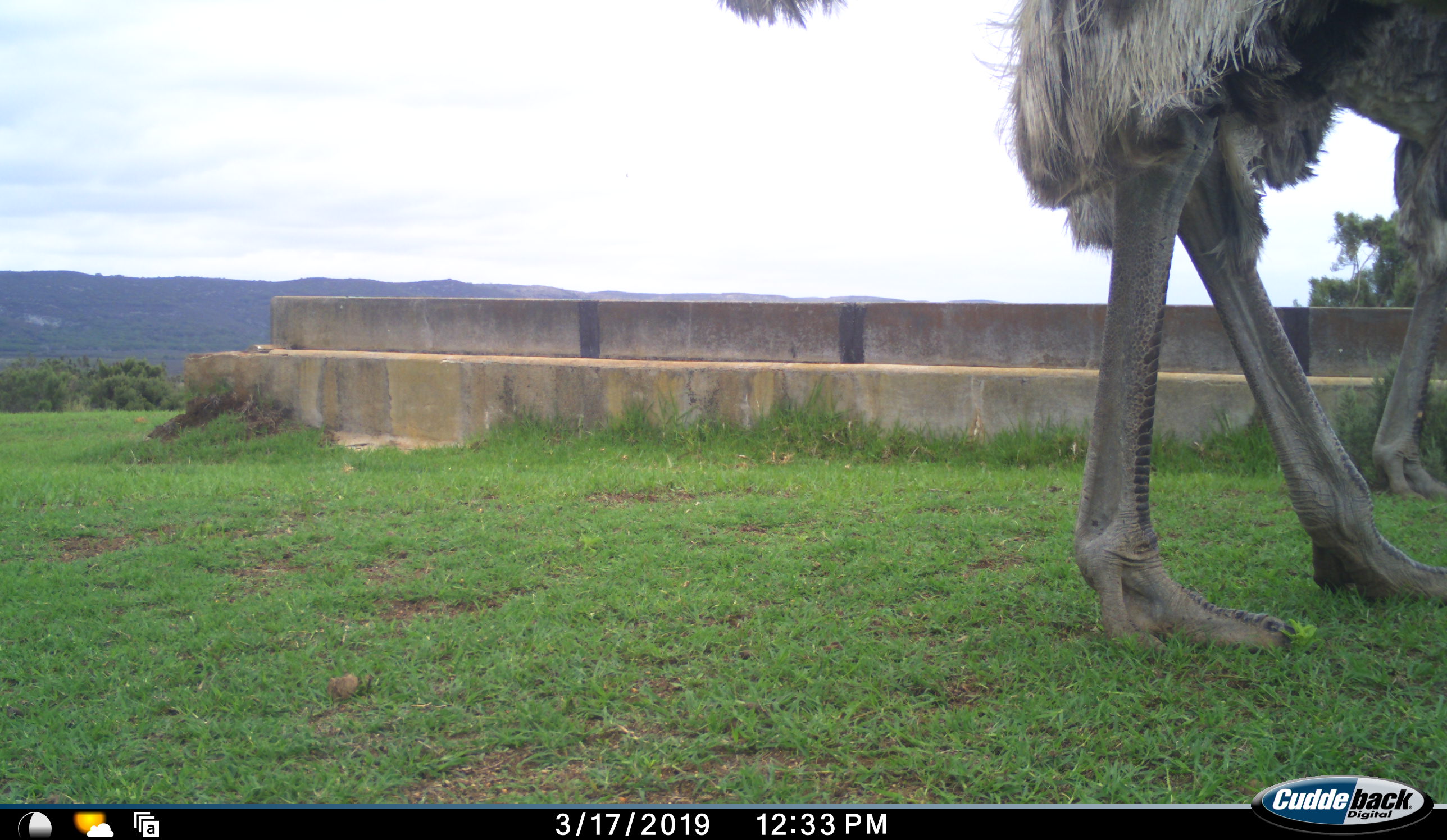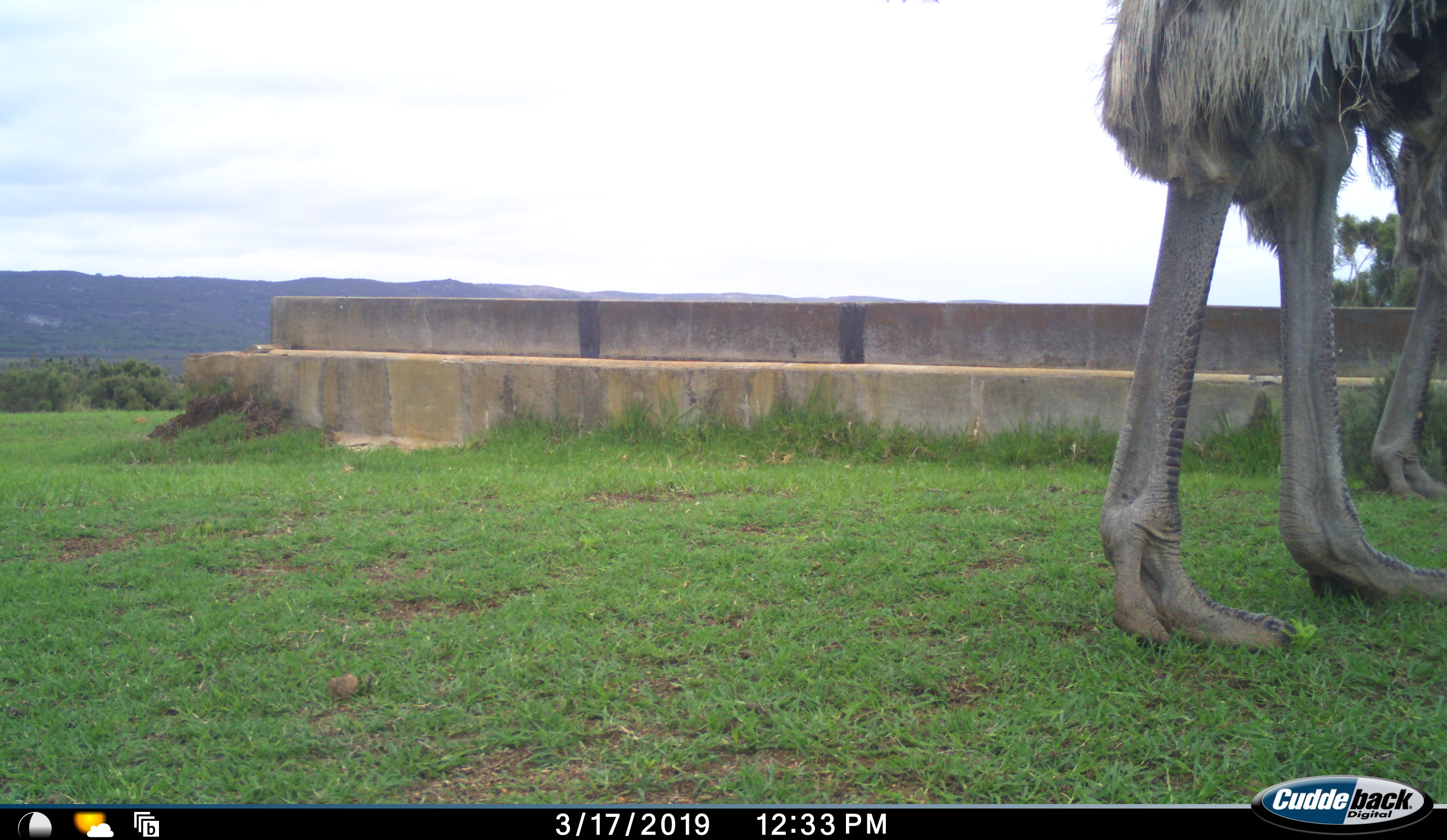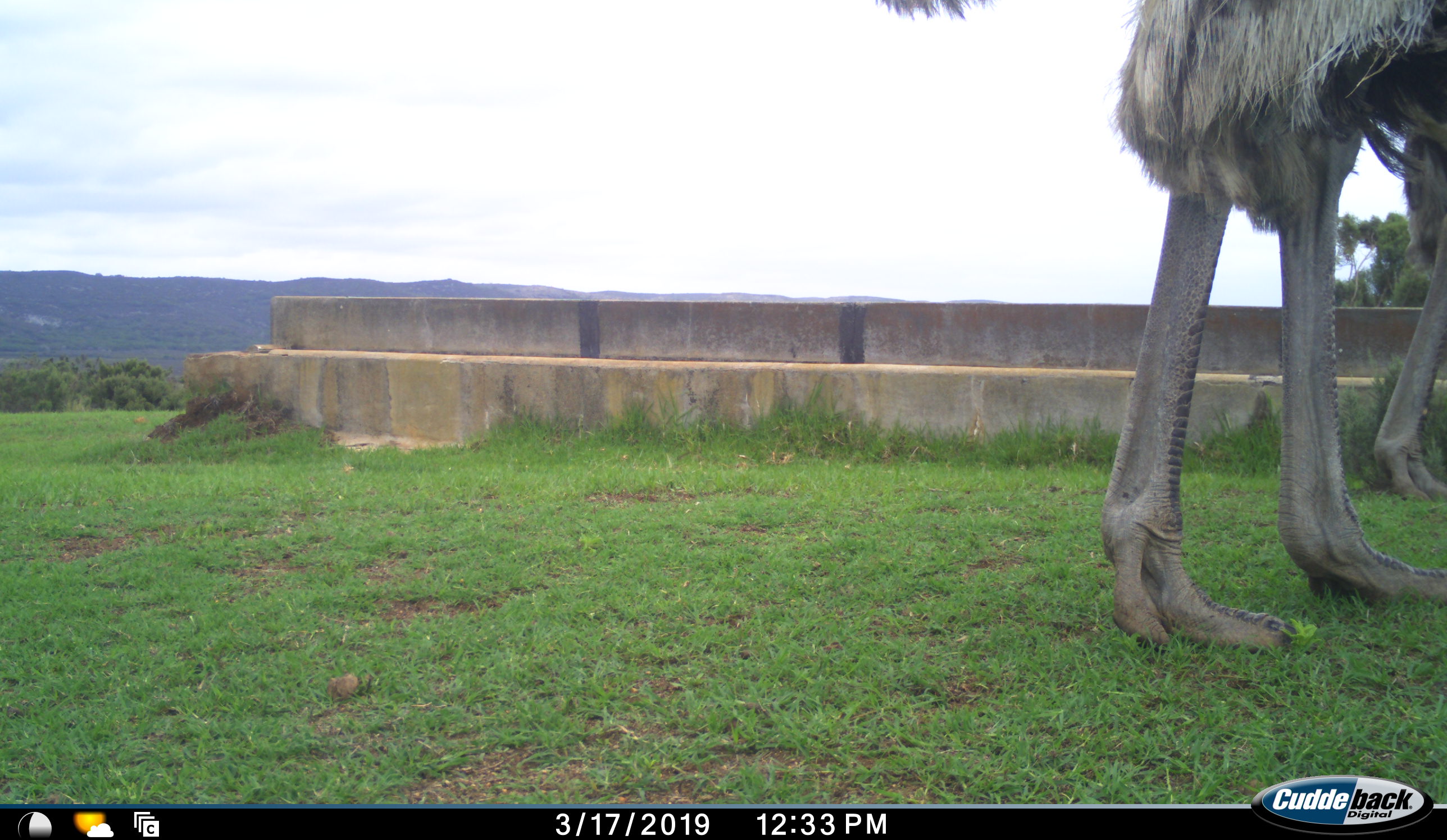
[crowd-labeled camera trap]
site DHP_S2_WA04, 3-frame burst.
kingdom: Animalia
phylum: Chordata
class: Aves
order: Struthioniformes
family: Struthionidae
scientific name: Struthionidae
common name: ostrich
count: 2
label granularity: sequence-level